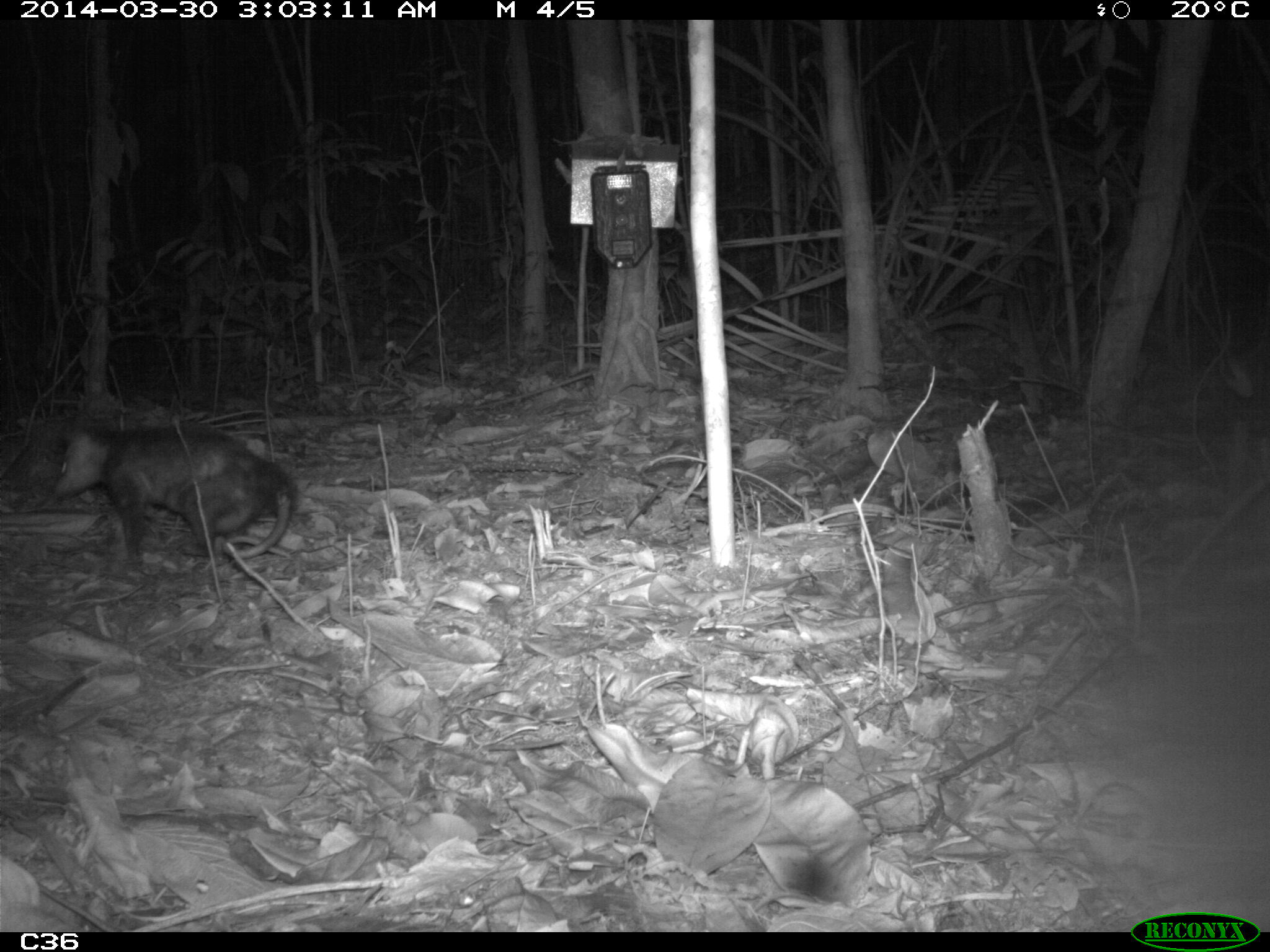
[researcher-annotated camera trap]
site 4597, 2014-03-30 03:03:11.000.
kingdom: Animalia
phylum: Chordata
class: Mammalia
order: Didelphimorphia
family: Didelphidae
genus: Didelphis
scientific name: Didelphis imperfecta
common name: guianan white-eared opossum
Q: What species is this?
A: Didelphis imperfecta (guianan white-eared opossum).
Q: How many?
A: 1.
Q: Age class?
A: Adult.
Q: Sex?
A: Female.